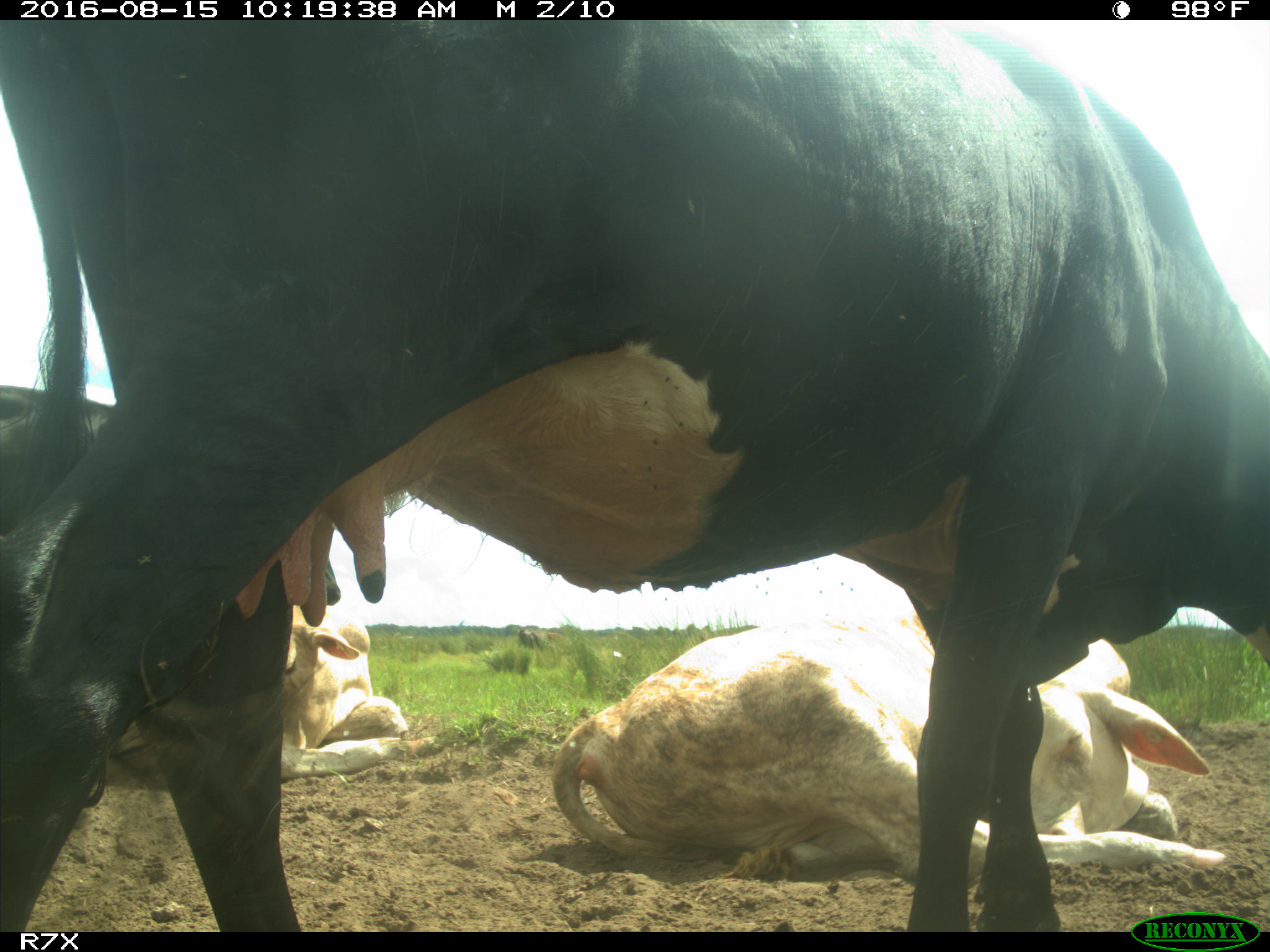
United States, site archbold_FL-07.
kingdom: Animalia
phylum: Chordata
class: Mammalia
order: Artiodactyla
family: Bovidae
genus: Bos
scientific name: Bos taurus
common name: domestic cow